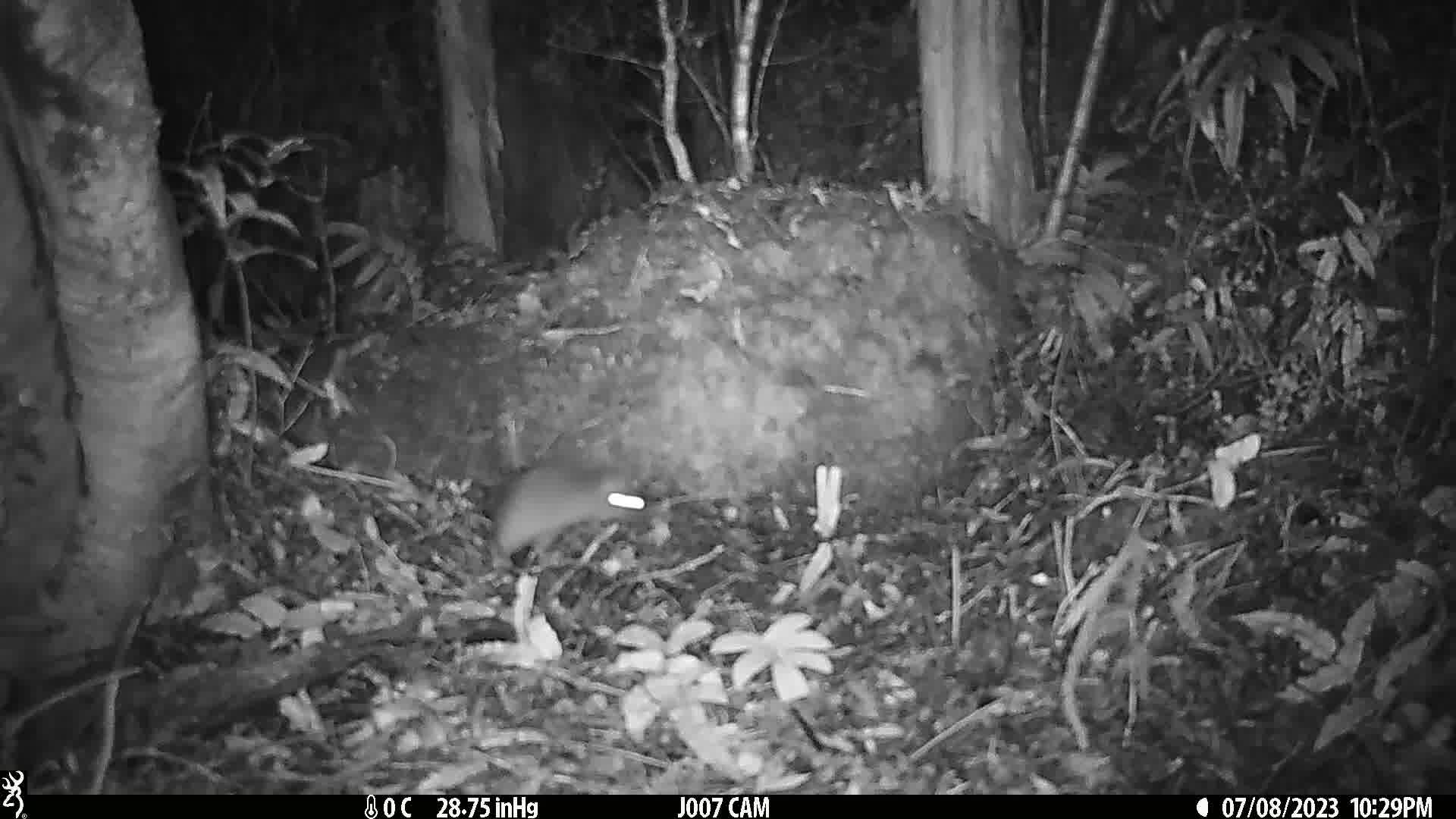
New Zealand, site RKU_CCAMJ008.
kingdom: Animalia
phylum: Chordata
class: Mammalia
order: Rodentia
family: Muridae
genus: Rattus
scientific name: Rattus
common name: rat